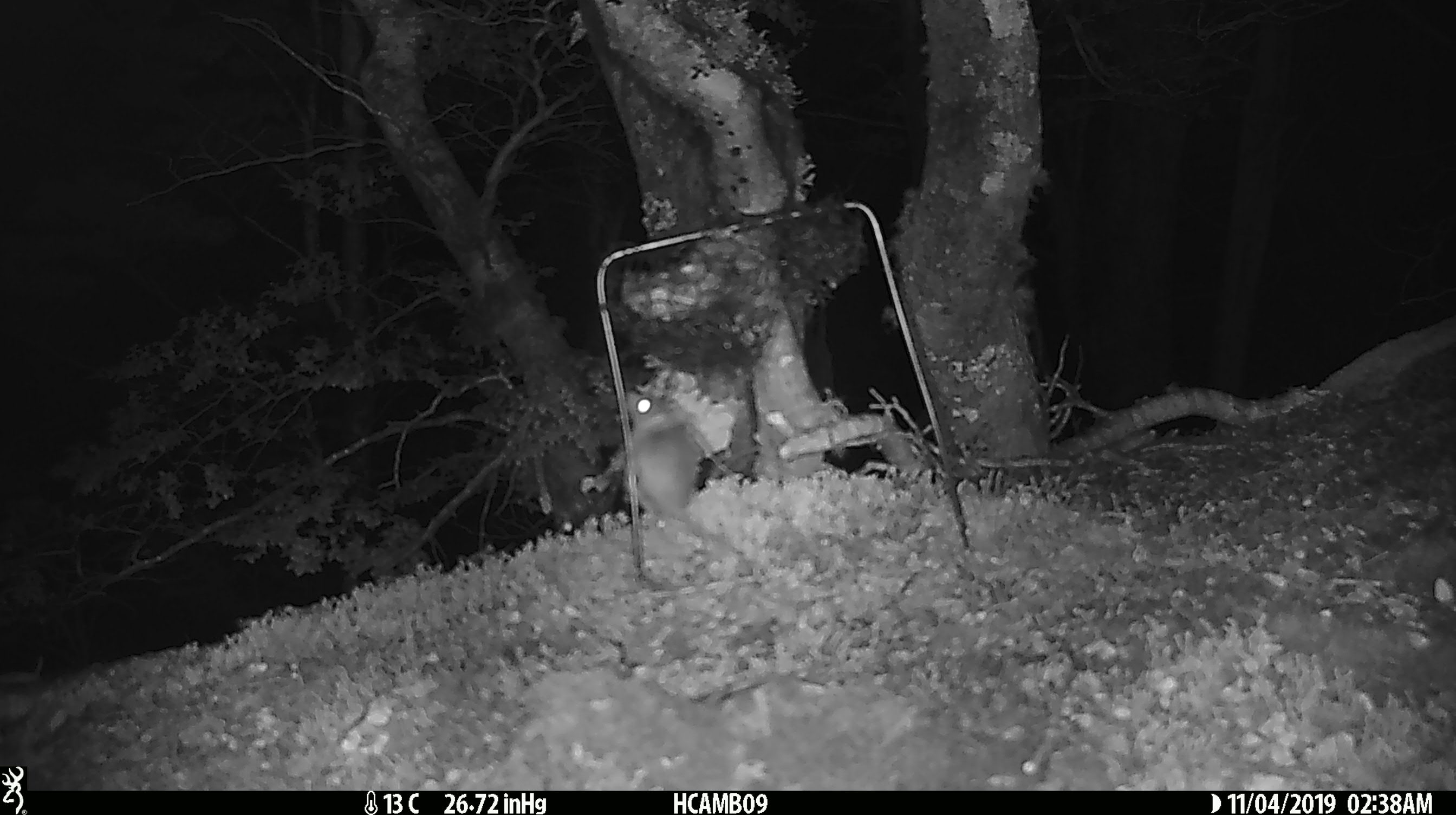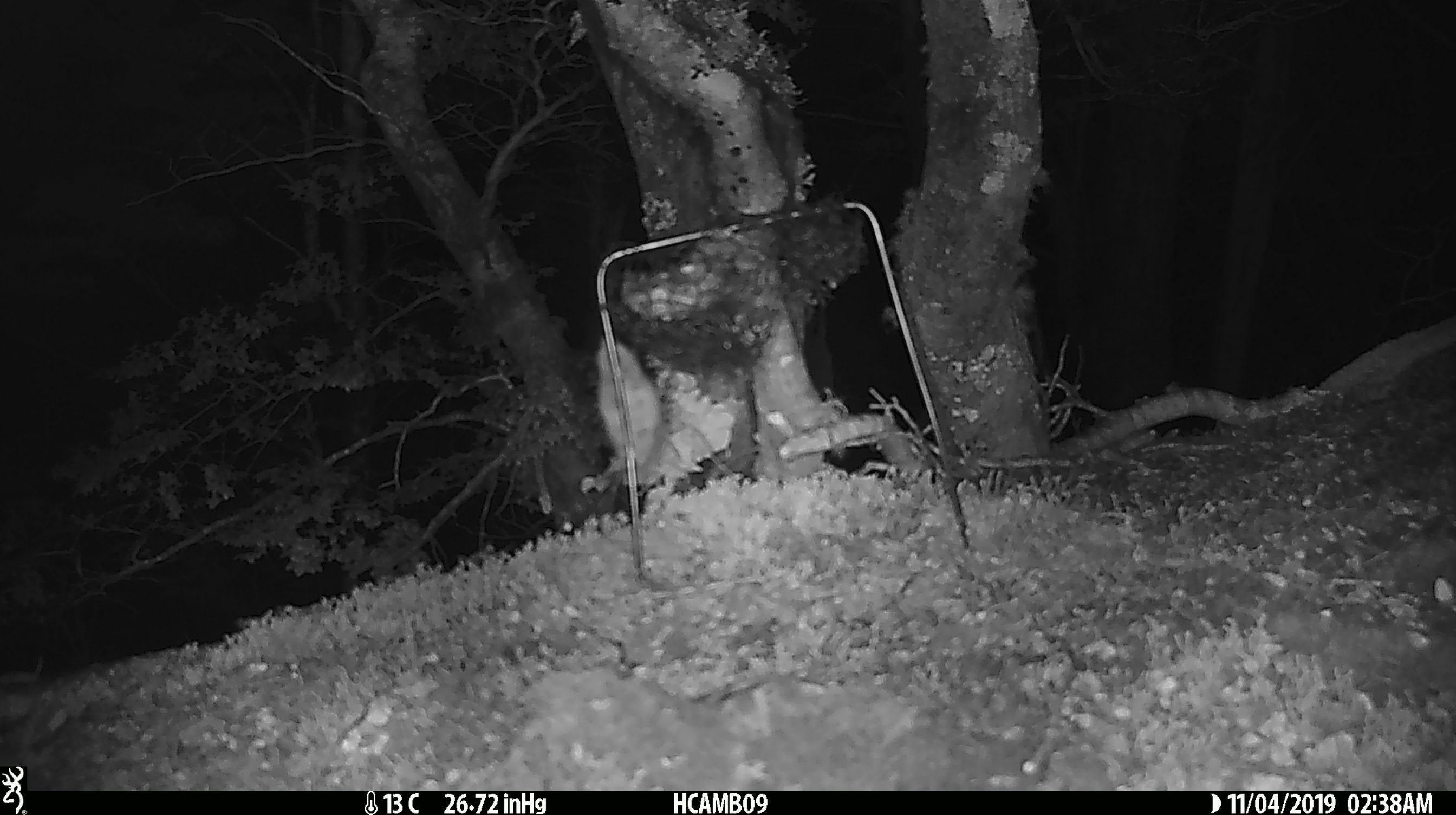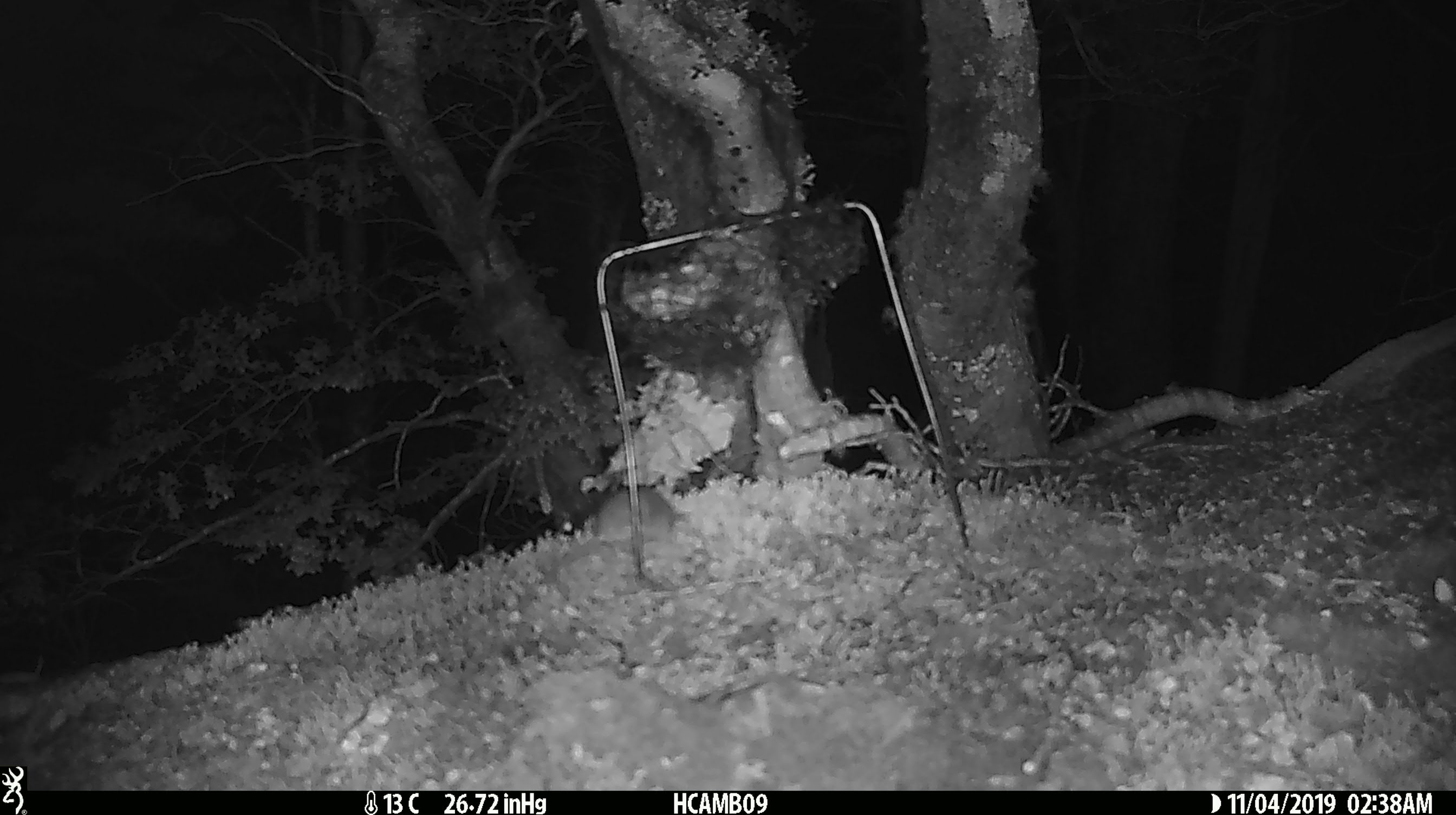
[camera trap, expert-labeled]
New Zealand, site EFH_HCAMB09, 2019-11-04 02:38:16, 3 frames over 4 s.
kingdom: Animalia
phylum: Chordata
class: Mammalia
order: Rodentia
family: Muridae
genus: Mus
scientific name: Mus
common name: mouse